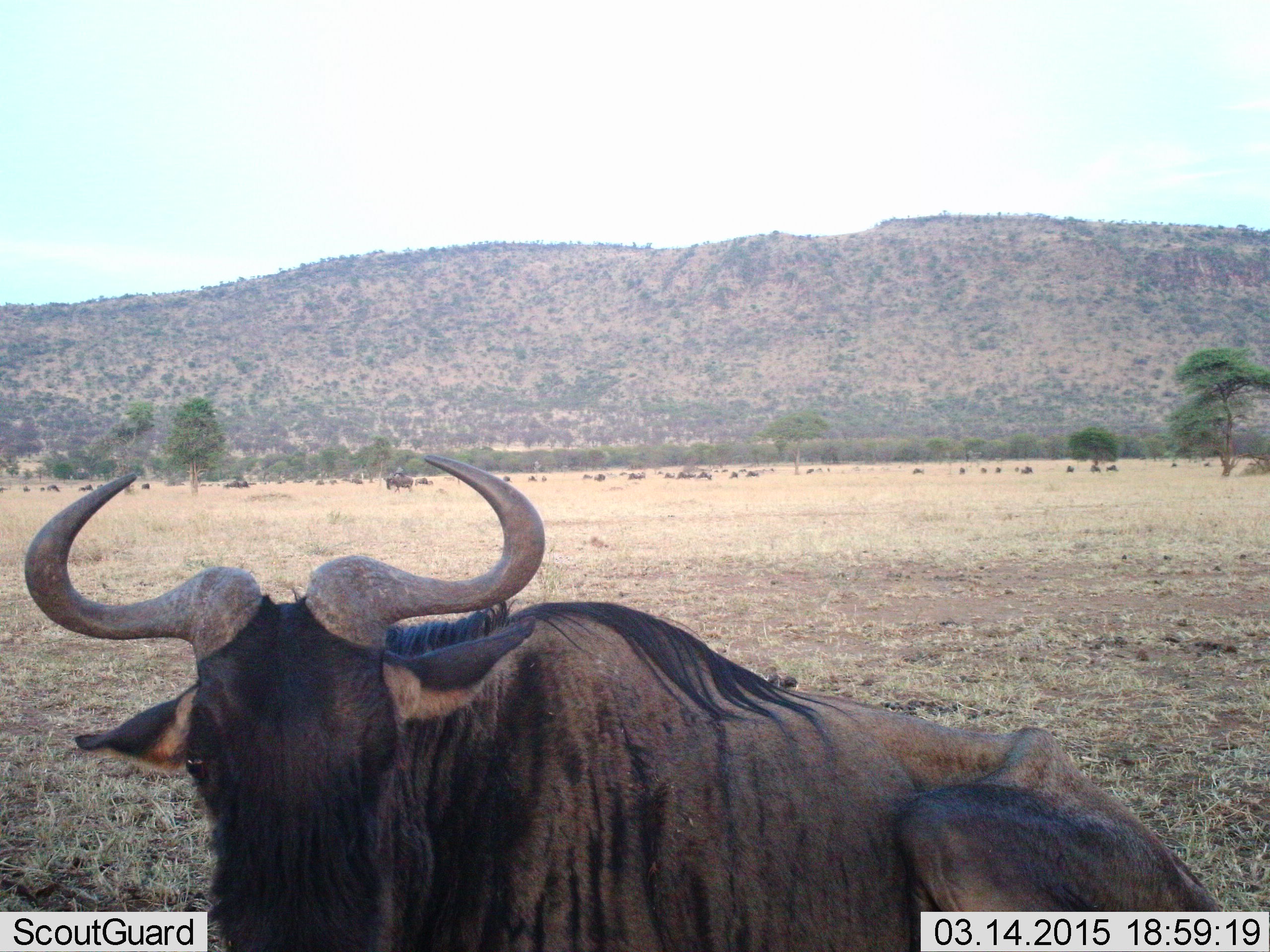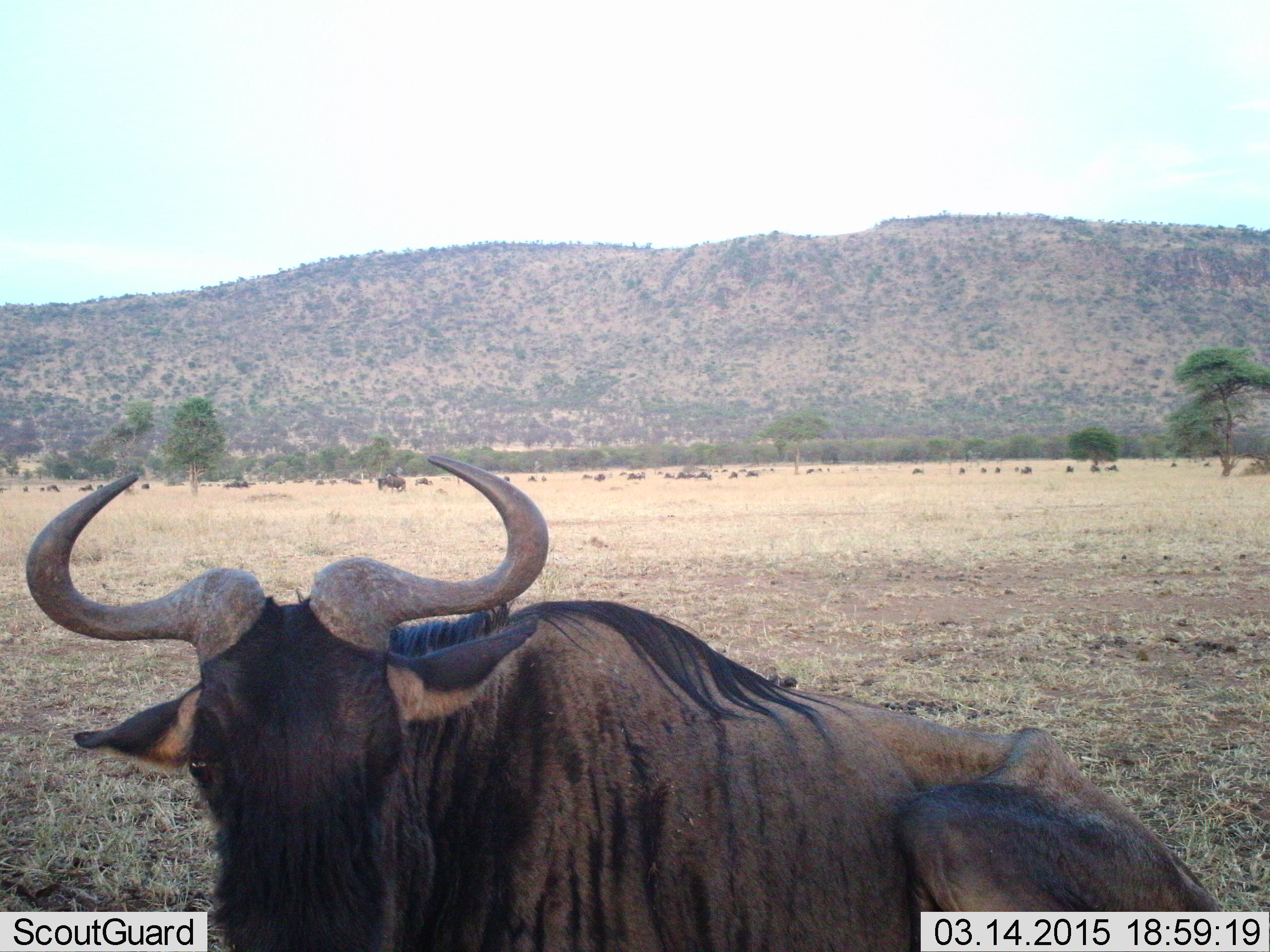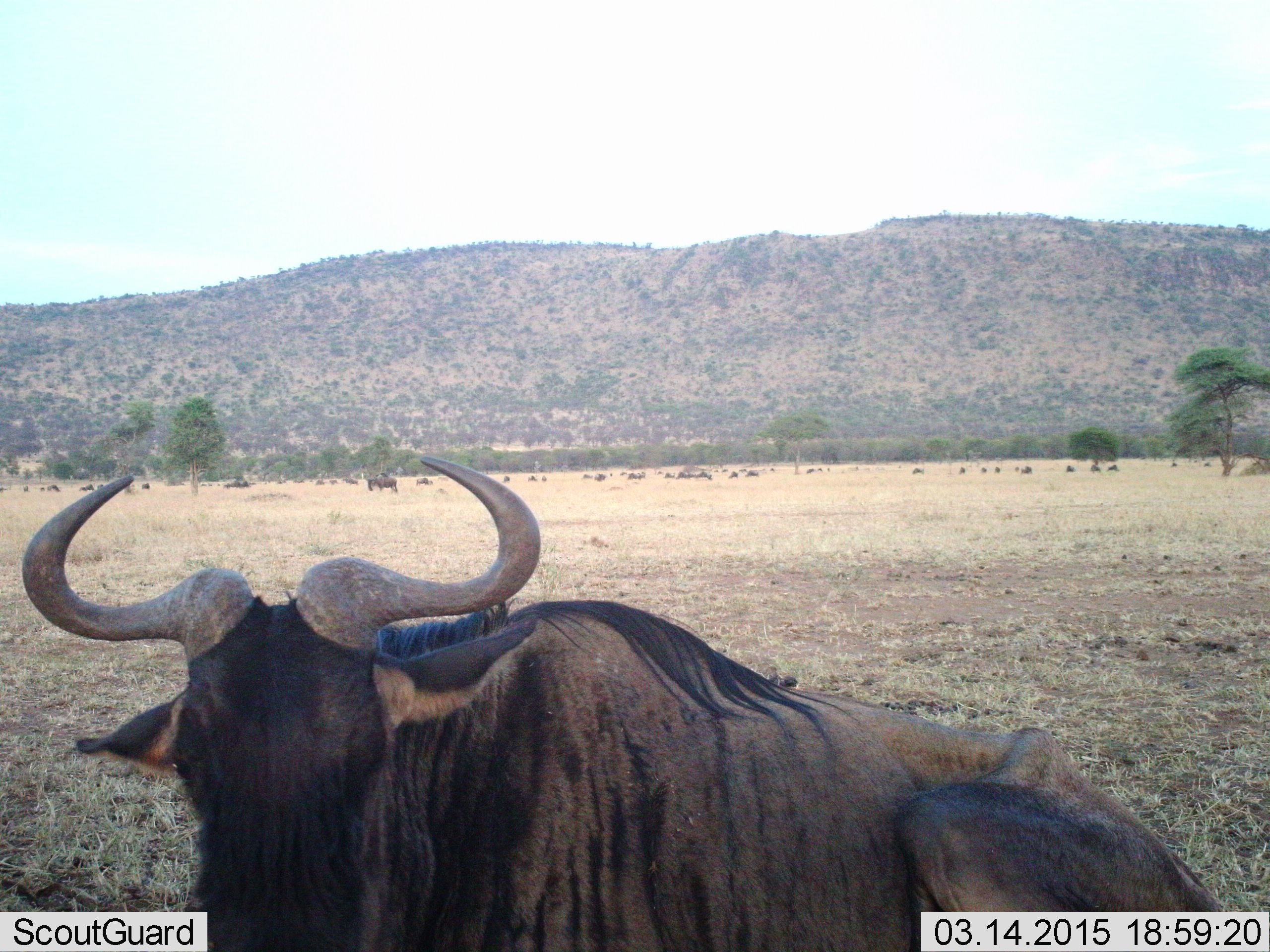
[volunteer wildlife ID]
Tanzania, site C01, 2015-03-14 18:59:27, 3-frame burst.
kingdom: Animalia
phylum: Chordata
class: Mammalia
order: Artiodactyla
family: Bovidae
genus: Connochaetes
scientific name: Connochaetes taurinus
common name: blue wildebeest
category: wildebeest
Wildebeest (blue wildebeest) (Connochaetes taurinus), count 11-50. Behavior (volunteer vote fractions): standing 50%, resting 90%, moving 60%, interacting 0%. Young present (vote fraction): 0%. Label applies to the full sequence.